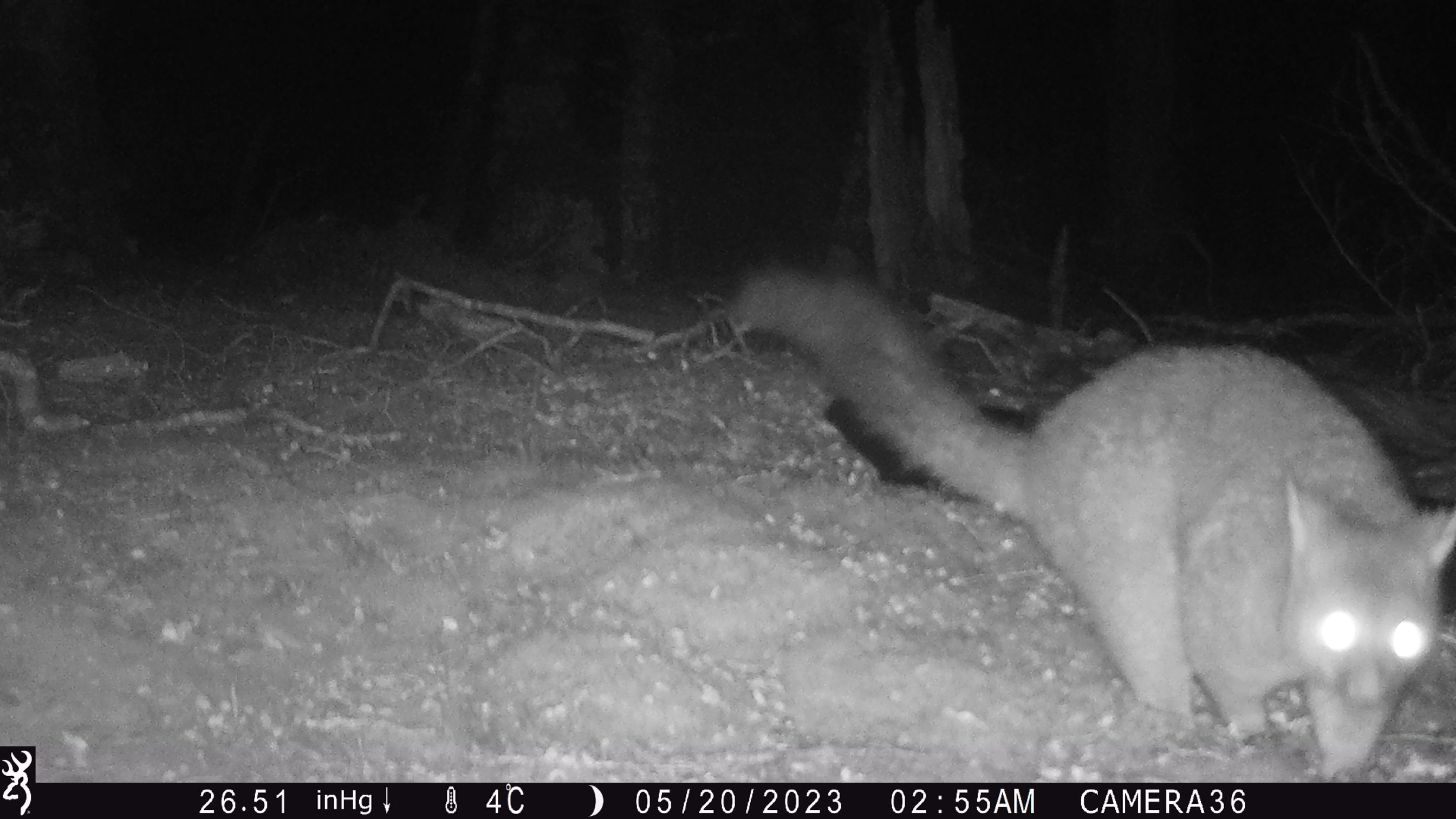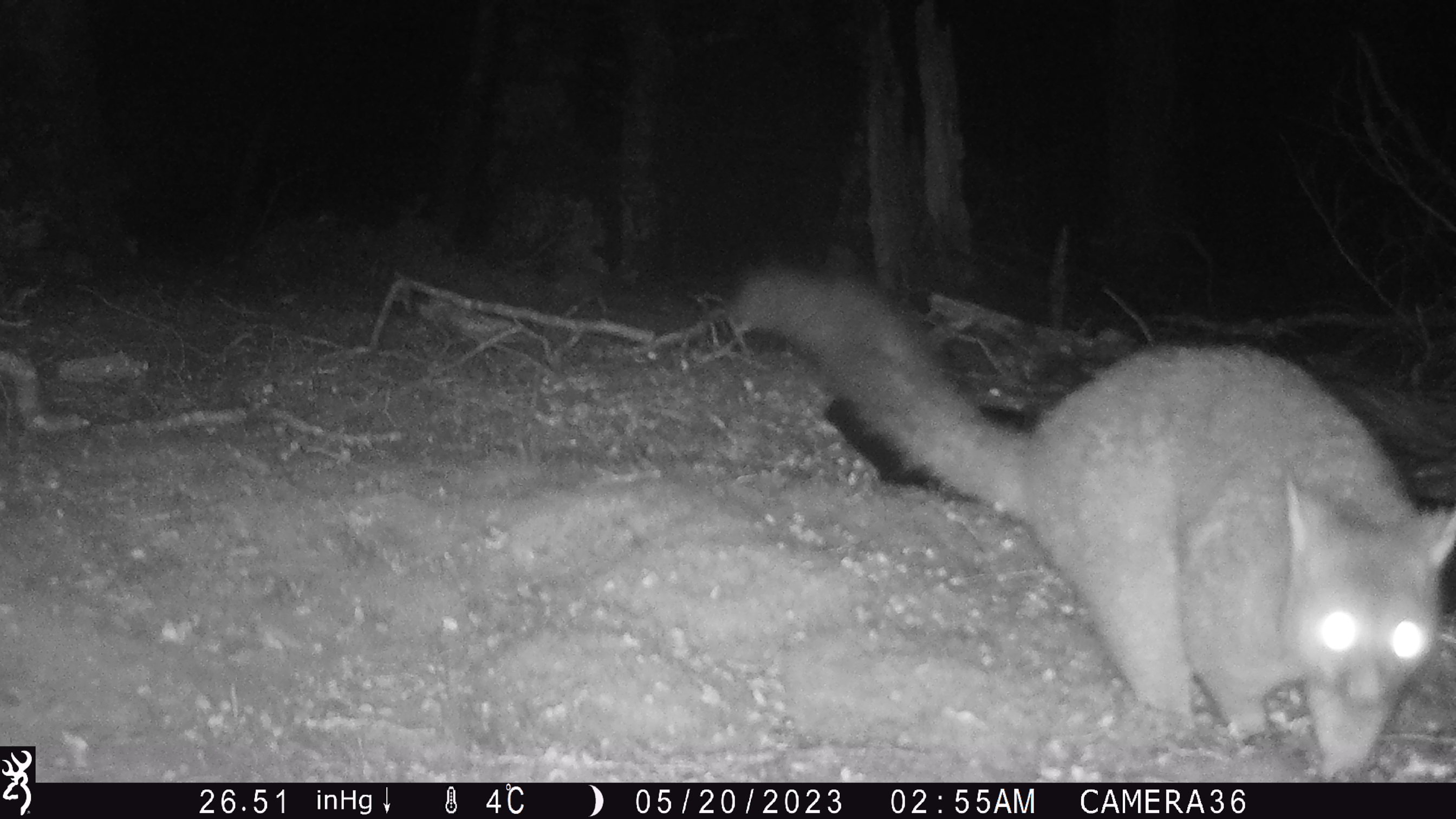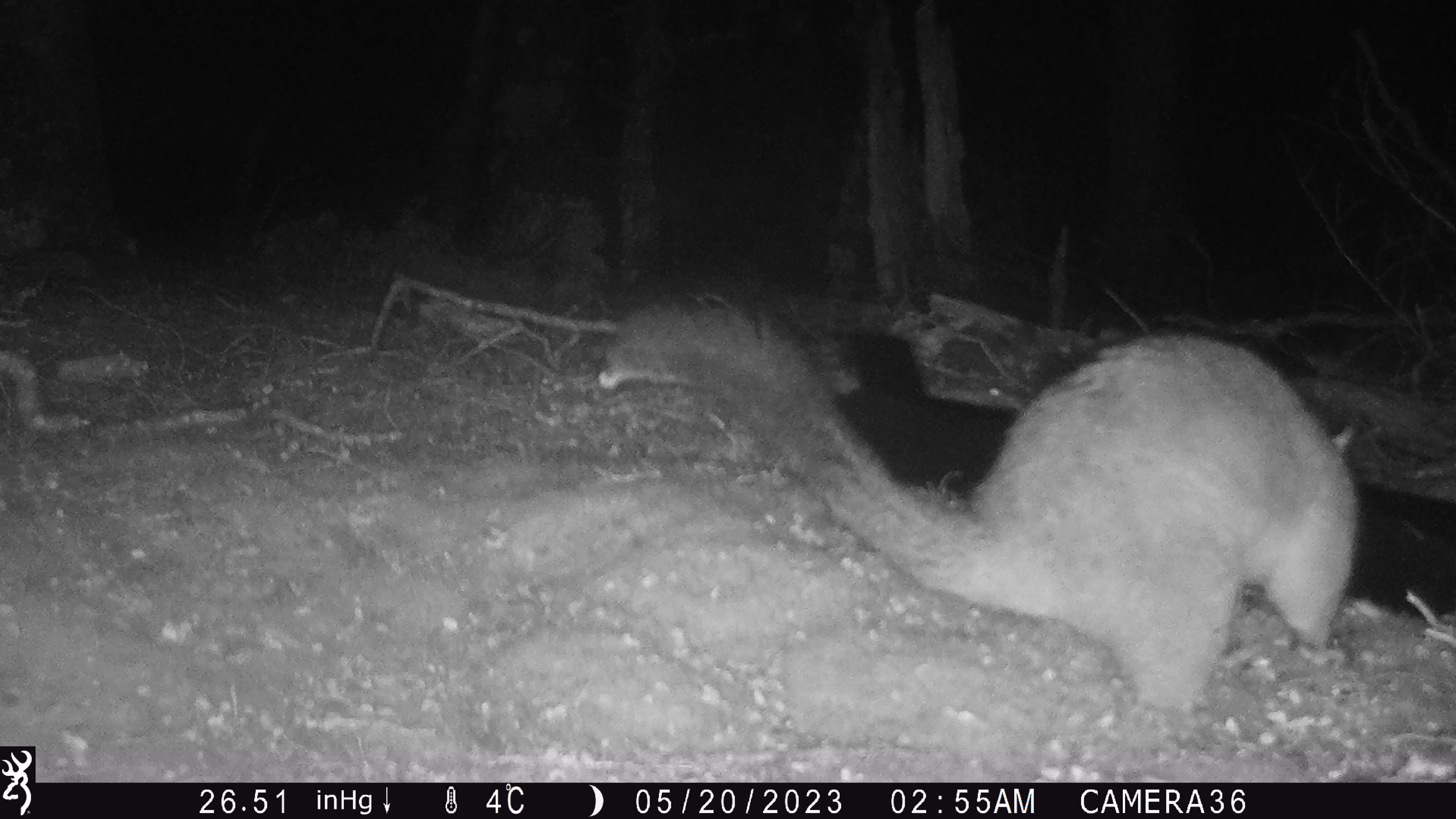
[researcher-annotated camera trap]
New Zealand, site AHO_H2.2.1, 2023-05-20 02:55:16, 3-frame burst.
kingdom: Animalia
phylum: Chordata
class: Mammalia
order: Diprotodontia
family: Phalangeridae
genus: Trichosurus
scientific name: Trichosurus vulpecula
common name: common brushtail possum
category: possum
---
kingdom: Animalia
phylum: Chordata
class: Mammalia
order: Carnivora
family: Mustelidae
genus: Mustela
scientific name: Mustela erminea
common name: stoat